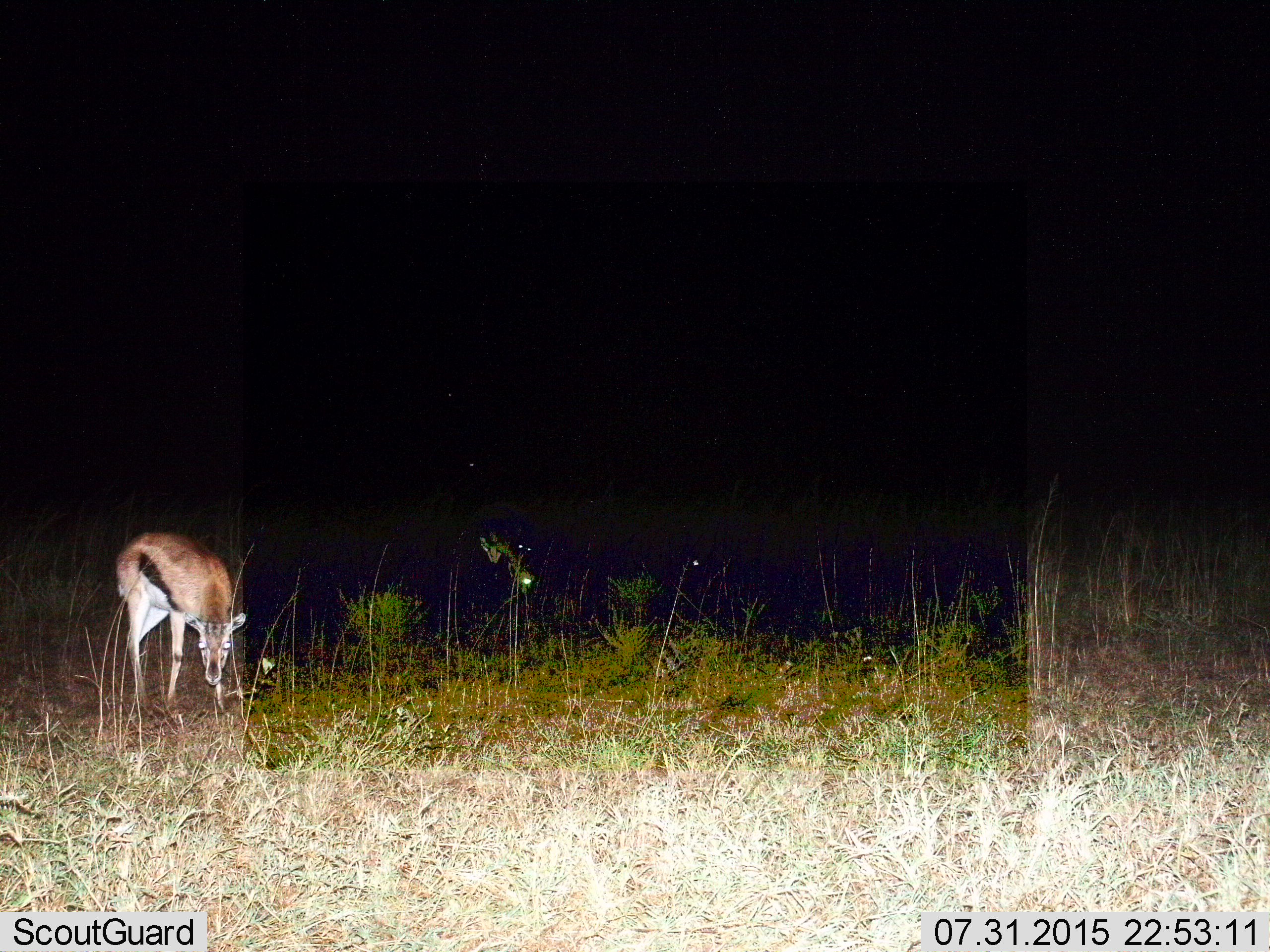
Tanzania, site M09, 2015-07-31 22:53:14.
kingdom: Animalia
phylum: Chordata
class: Mammalia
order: Artiodactyla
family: Bovidae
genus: Eudorcas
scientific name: Eudorcas thomsonii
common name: thomson's gazelle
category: gazellethomsons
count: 2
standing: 80%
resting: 0%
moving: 20%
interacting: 0%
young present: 0%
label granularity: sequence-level